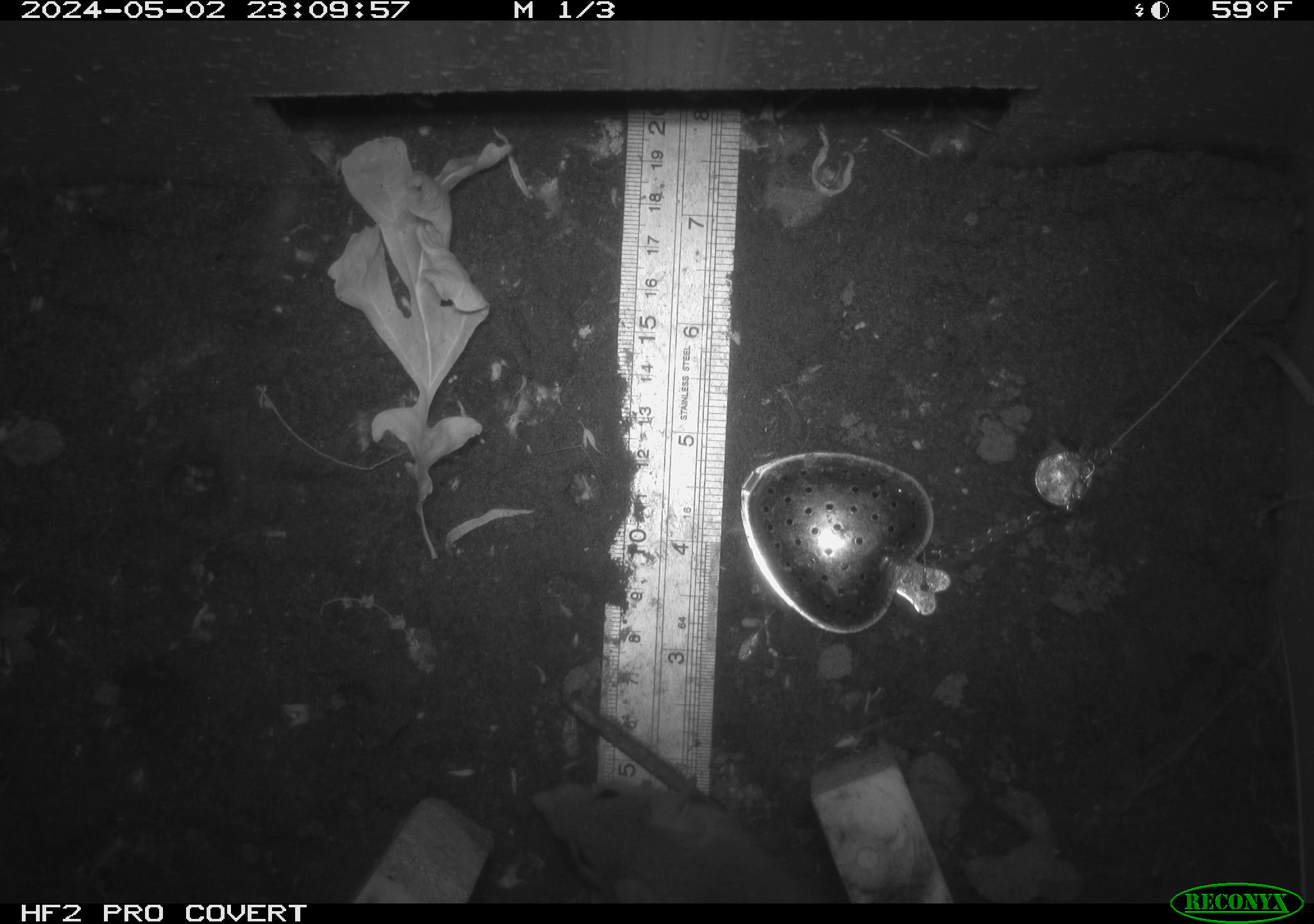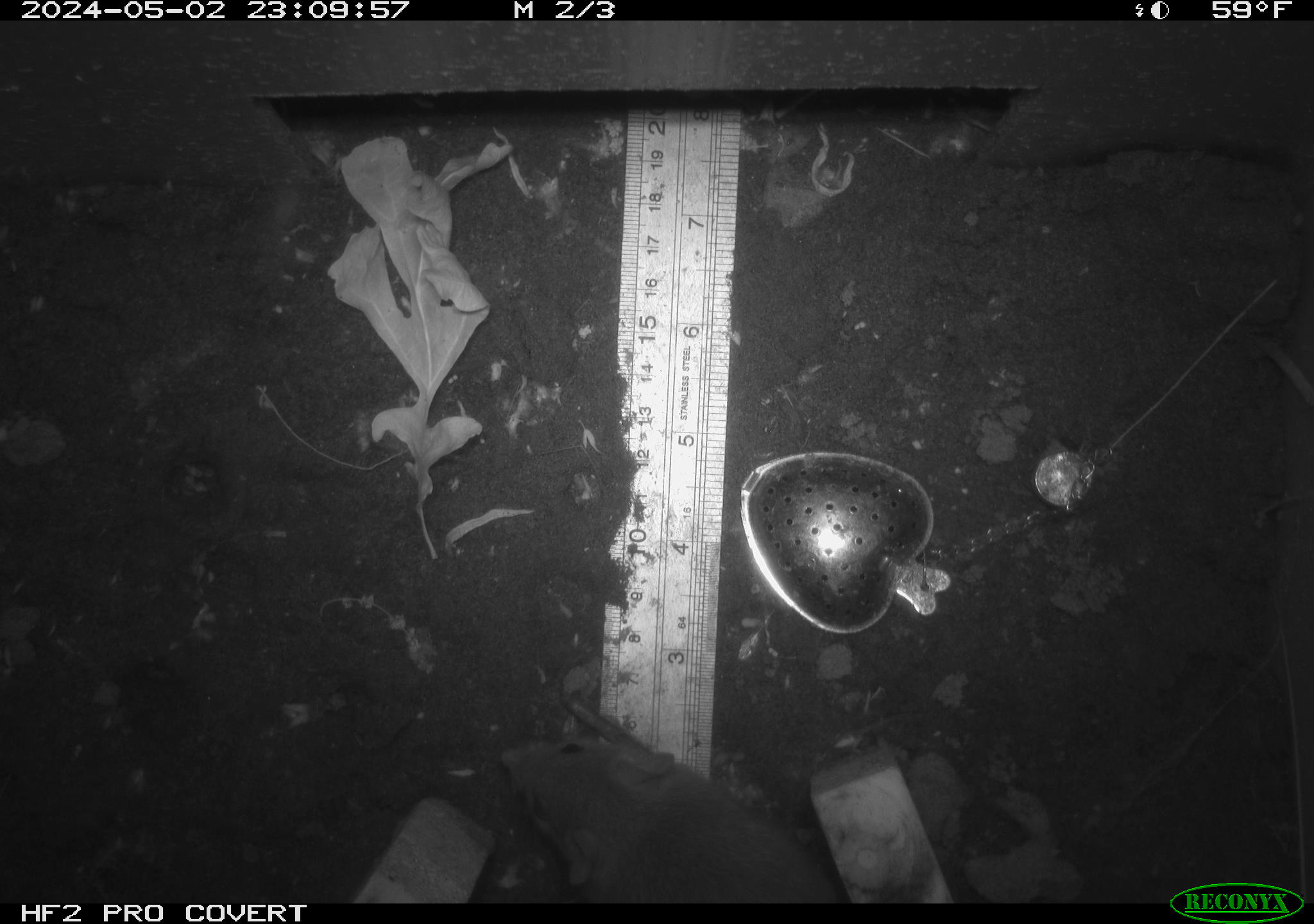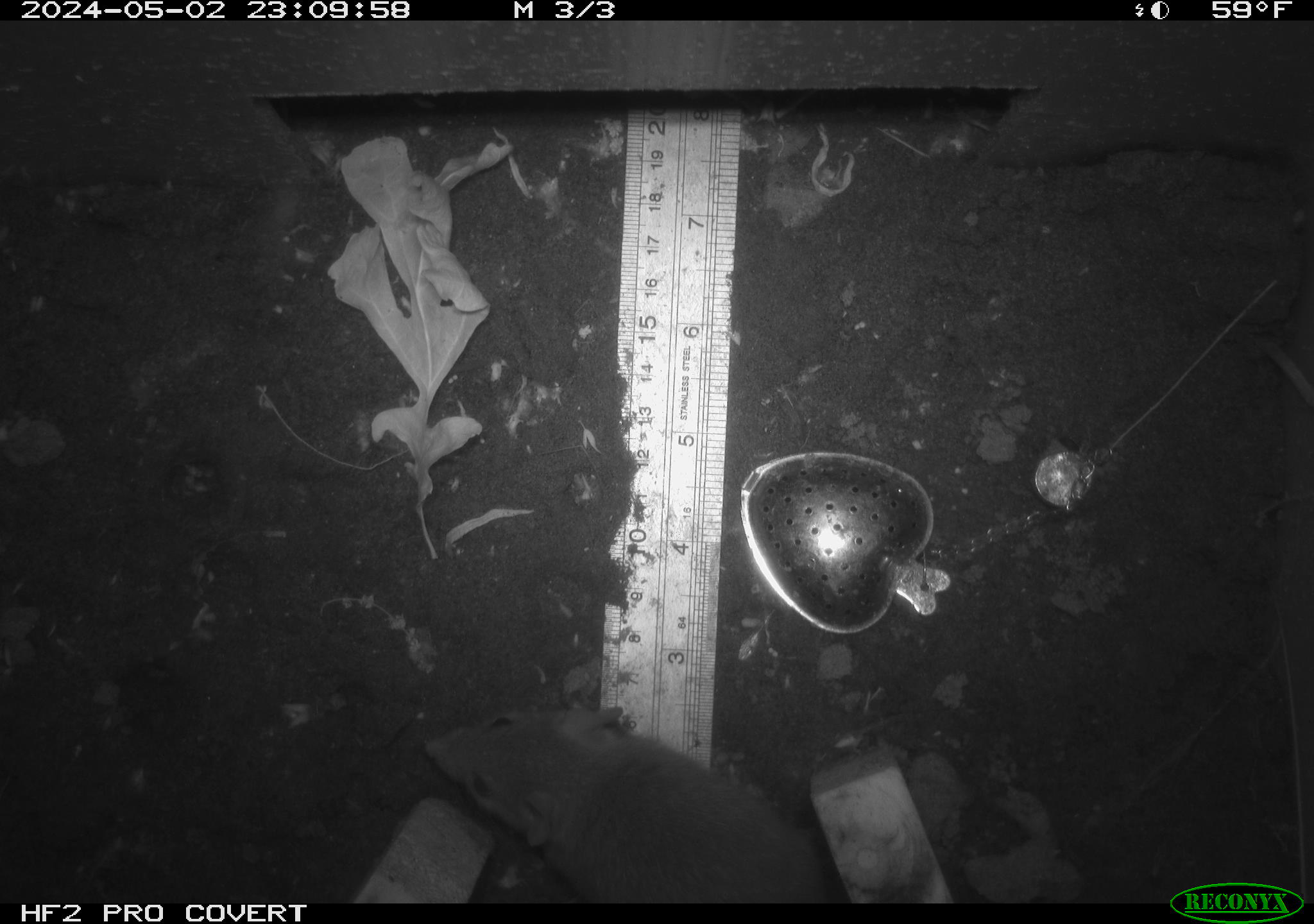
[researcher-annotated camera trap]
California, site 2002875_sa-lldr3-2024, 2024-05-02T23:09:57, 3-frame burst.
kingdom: Animalia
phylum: Chordata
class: Mammalia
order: Rodentia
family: Muridae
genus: Rattus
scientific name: Rattus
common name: rat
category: rattus species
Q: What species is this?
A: Rattus species (rat) (Rattus).